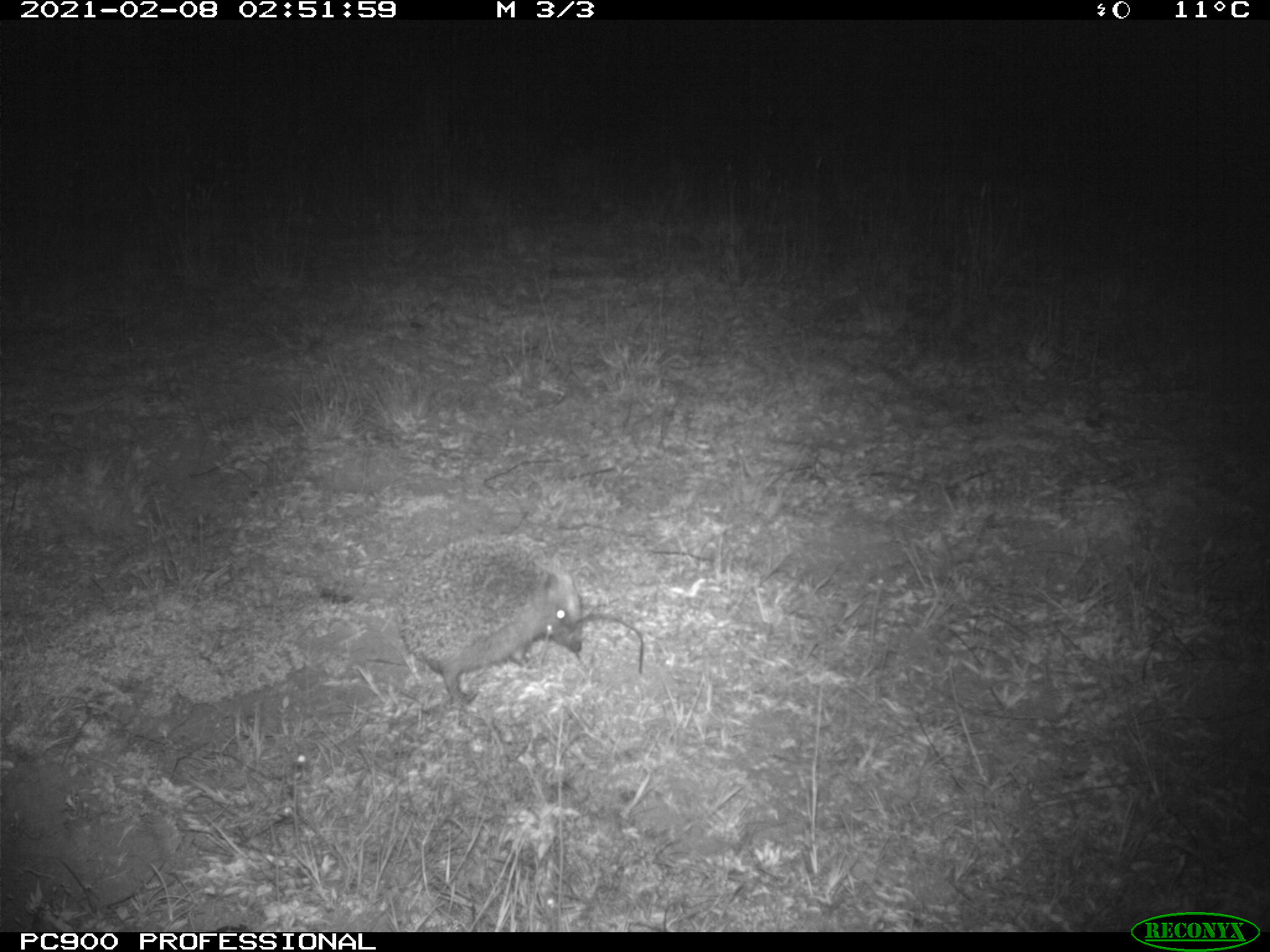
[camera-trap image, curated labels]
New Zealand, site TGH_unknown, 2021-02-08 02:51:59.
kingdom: Animalia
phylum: Chordata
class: Mammalia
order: Eulipotyphla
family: Erinaceidae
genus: Erinaceus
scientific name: Erinaceus europaeus europaeus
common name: european hedgehog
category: hedgehog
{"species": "hedgehog (european hedgehog) (Erinaceus europaeus europaeus)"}